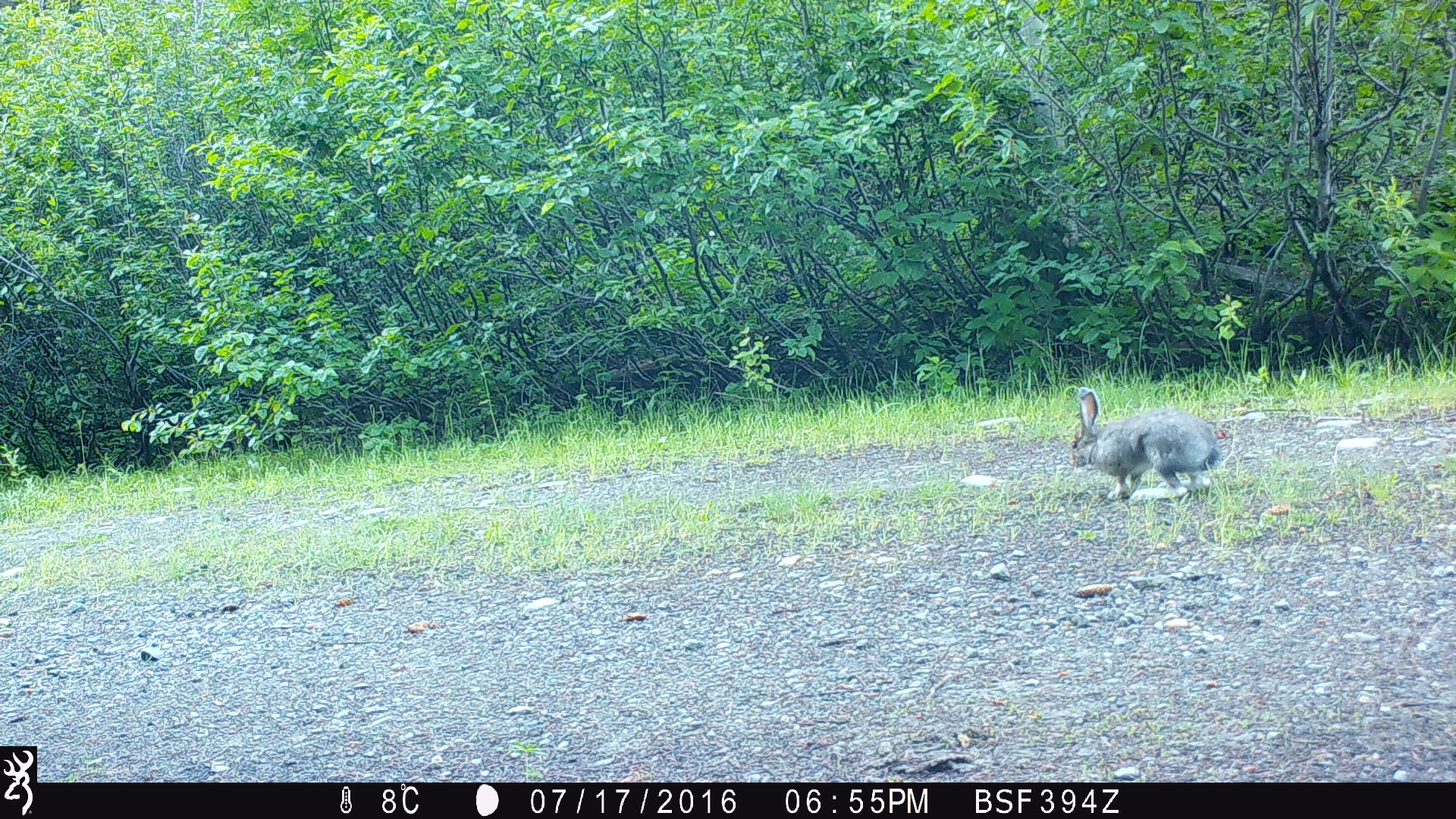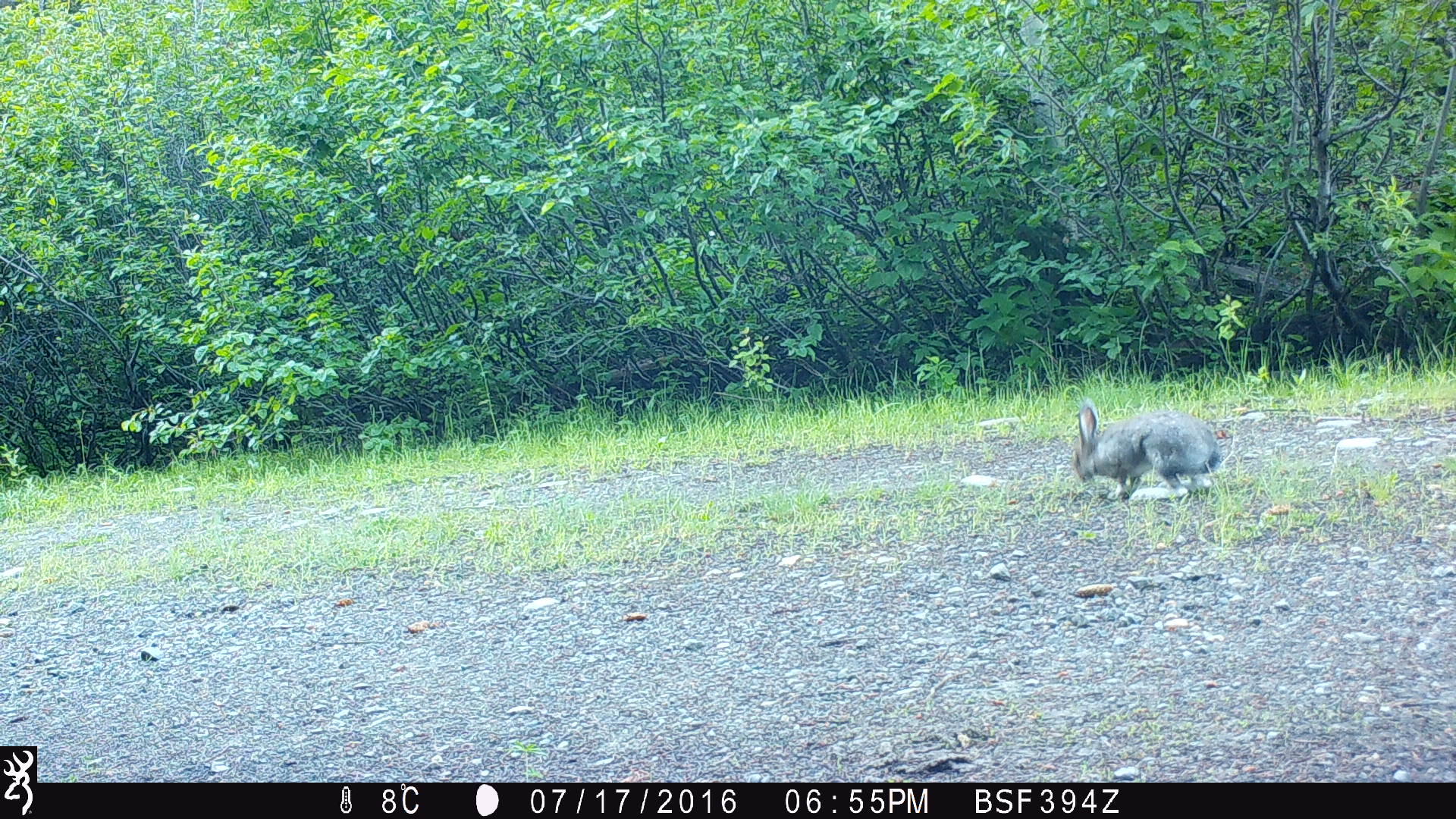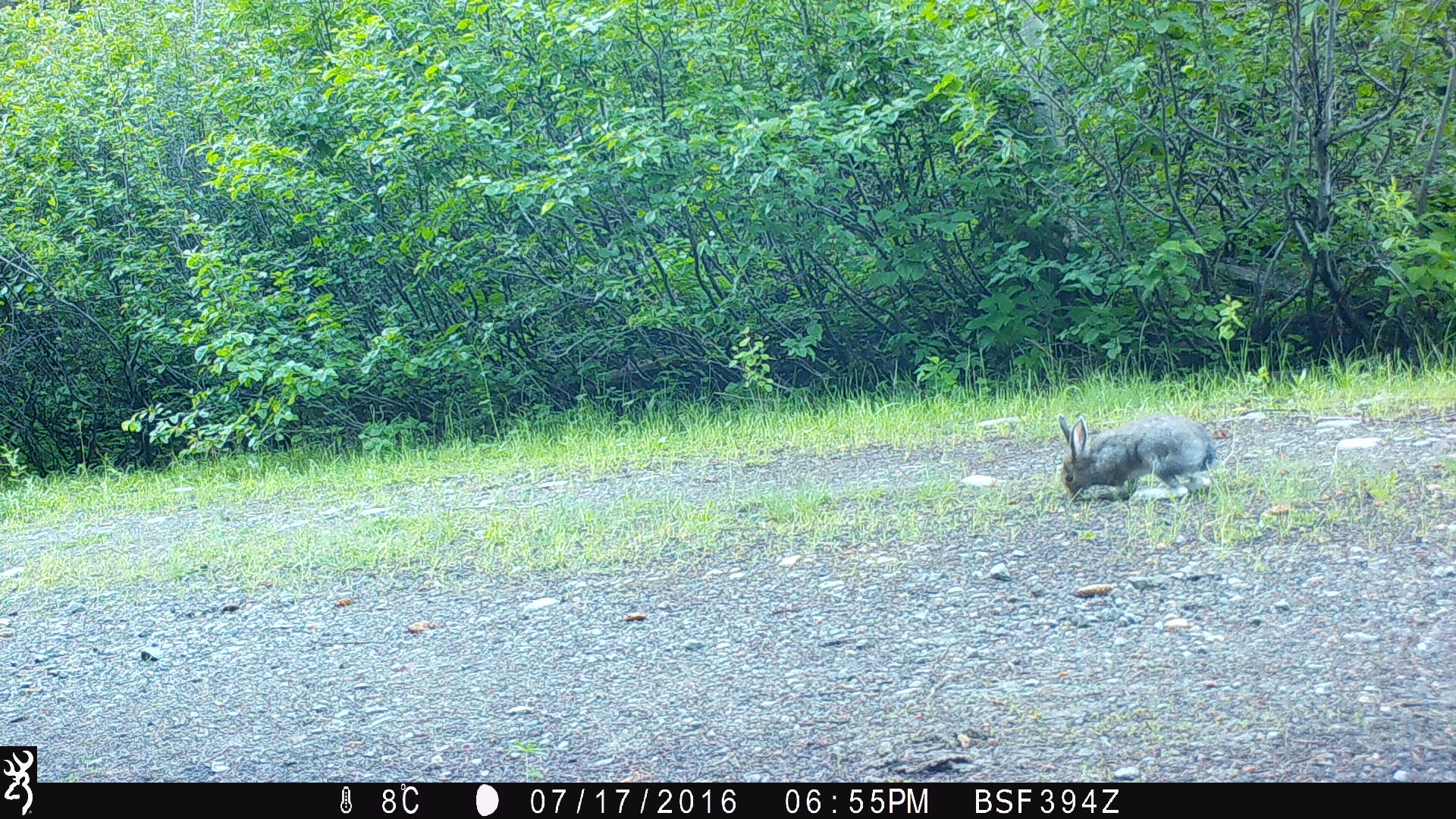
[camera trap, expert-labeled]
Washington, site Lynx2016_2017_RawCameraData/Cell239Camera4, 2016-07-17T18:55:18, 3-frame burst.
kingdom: Animalia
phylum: Chordata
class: Mammalia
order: Lagomorpha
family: Leporidae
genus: Lepus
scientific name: Lepus americanus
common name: snowshoe hare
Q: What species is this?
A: Lepus americanus (snowshoe hare).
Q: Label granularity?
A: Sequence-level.